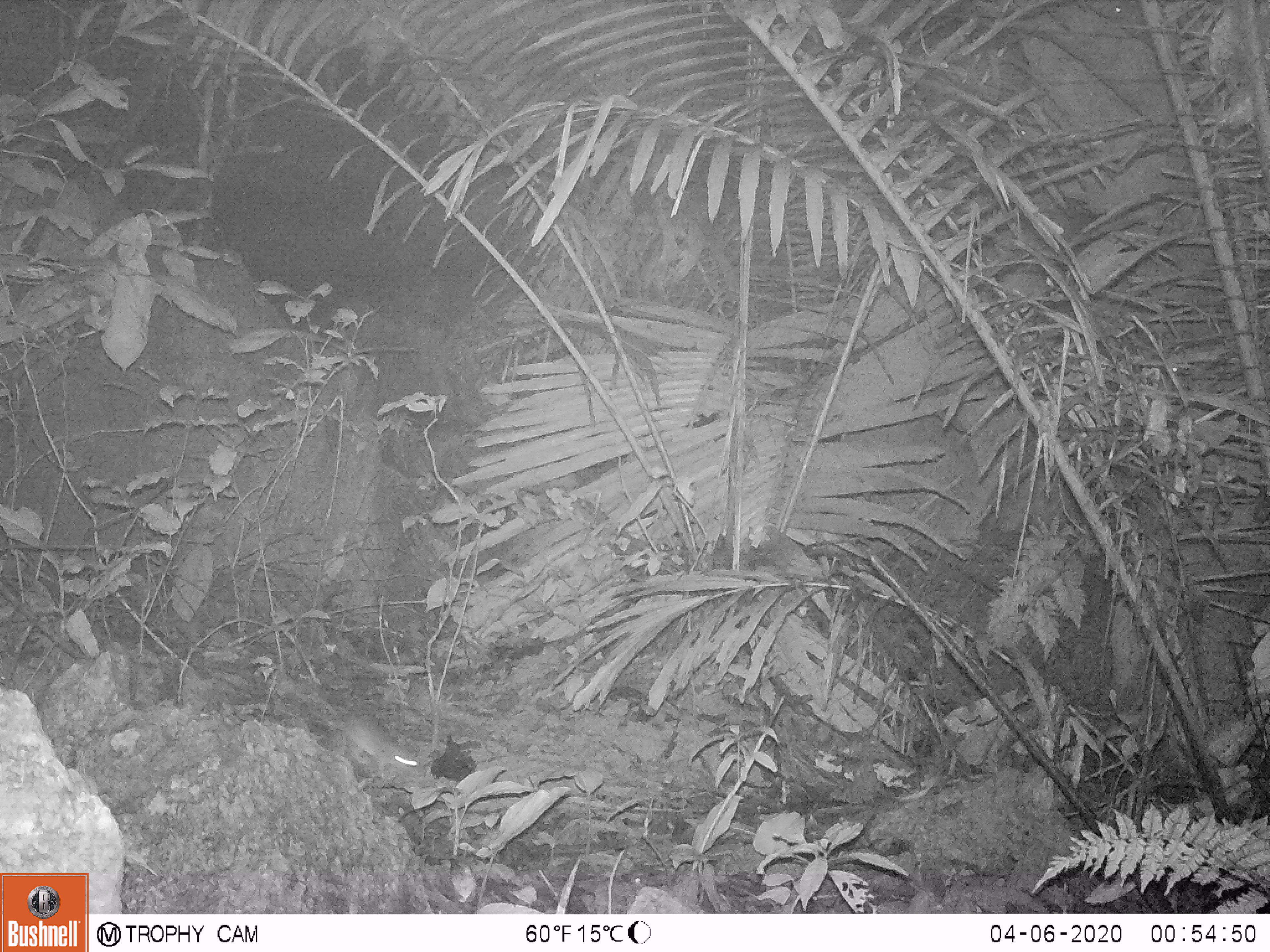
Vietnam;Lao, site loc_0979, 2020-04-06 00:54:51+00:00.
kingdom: Animalia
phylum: Chordata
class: Mammalia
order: Rodentia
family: Muridae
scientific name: Muridae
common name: old-world mice and rats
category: unidentified murid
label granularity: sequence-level